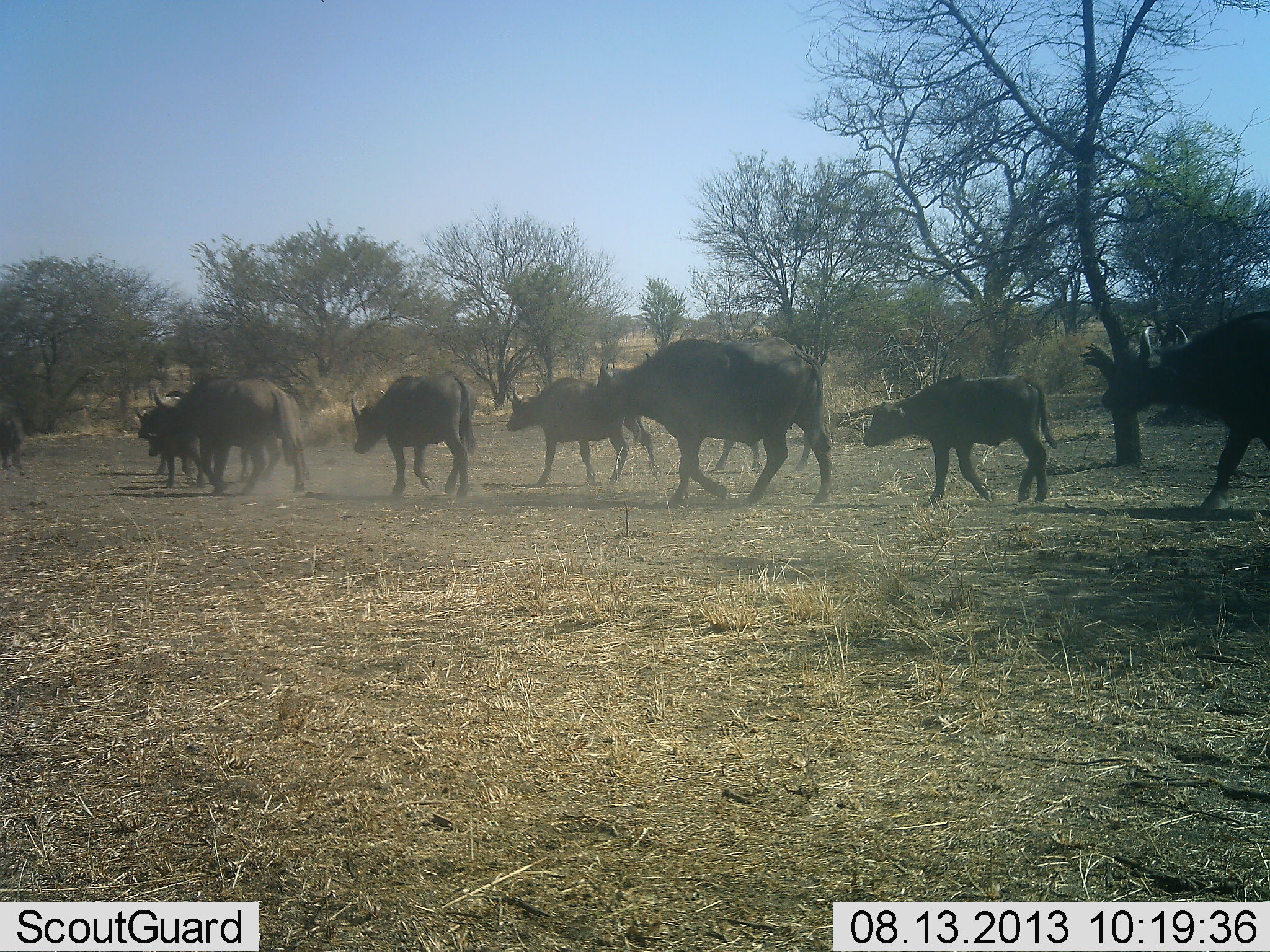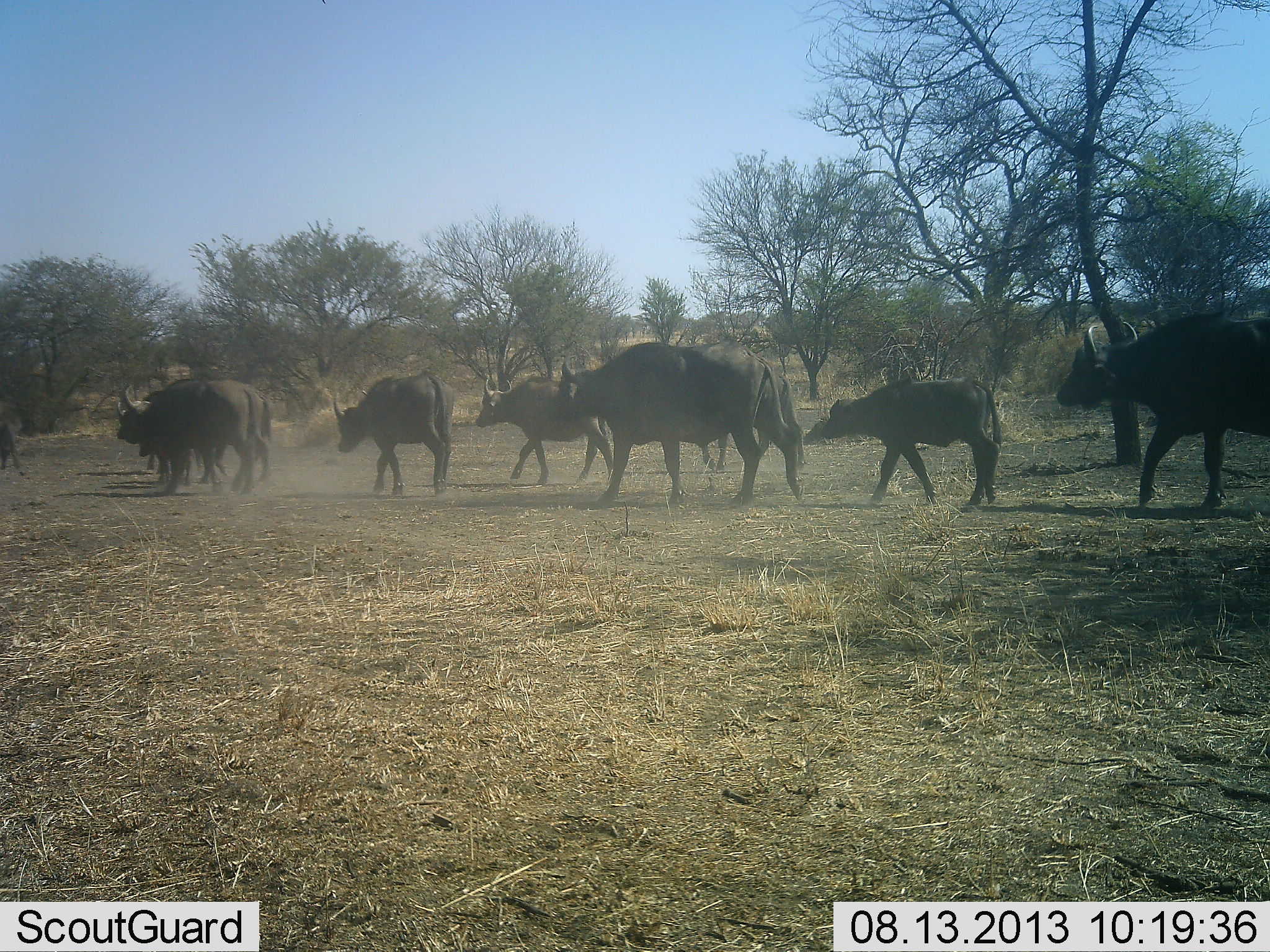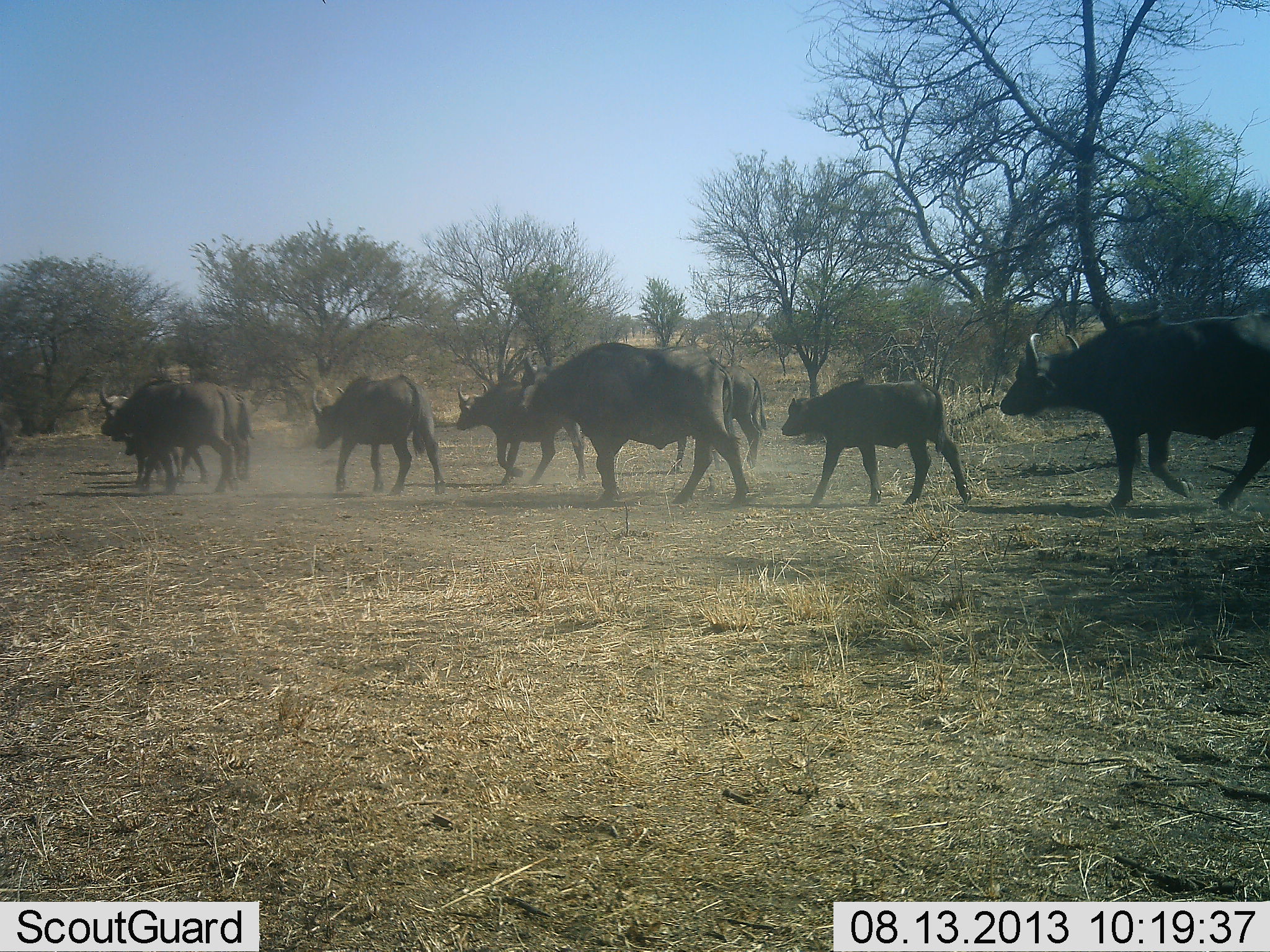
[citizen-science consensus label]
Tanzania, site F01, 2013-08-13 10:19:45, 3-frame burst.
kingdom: Animalia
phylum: Chordata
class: Mammalia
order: Artiodactyla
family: Bovidae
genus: Syncerus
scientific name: Syncerus caffer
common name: cape buffalo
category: buffalo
Buffalo (cape buffalo) (Syncerus caffer), count 10. Behavior (volunteer vote fractions): standing 4%, resting 0%, moving 100%, interacting 0%. Young present (vote fraction): 65%. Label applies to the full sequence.